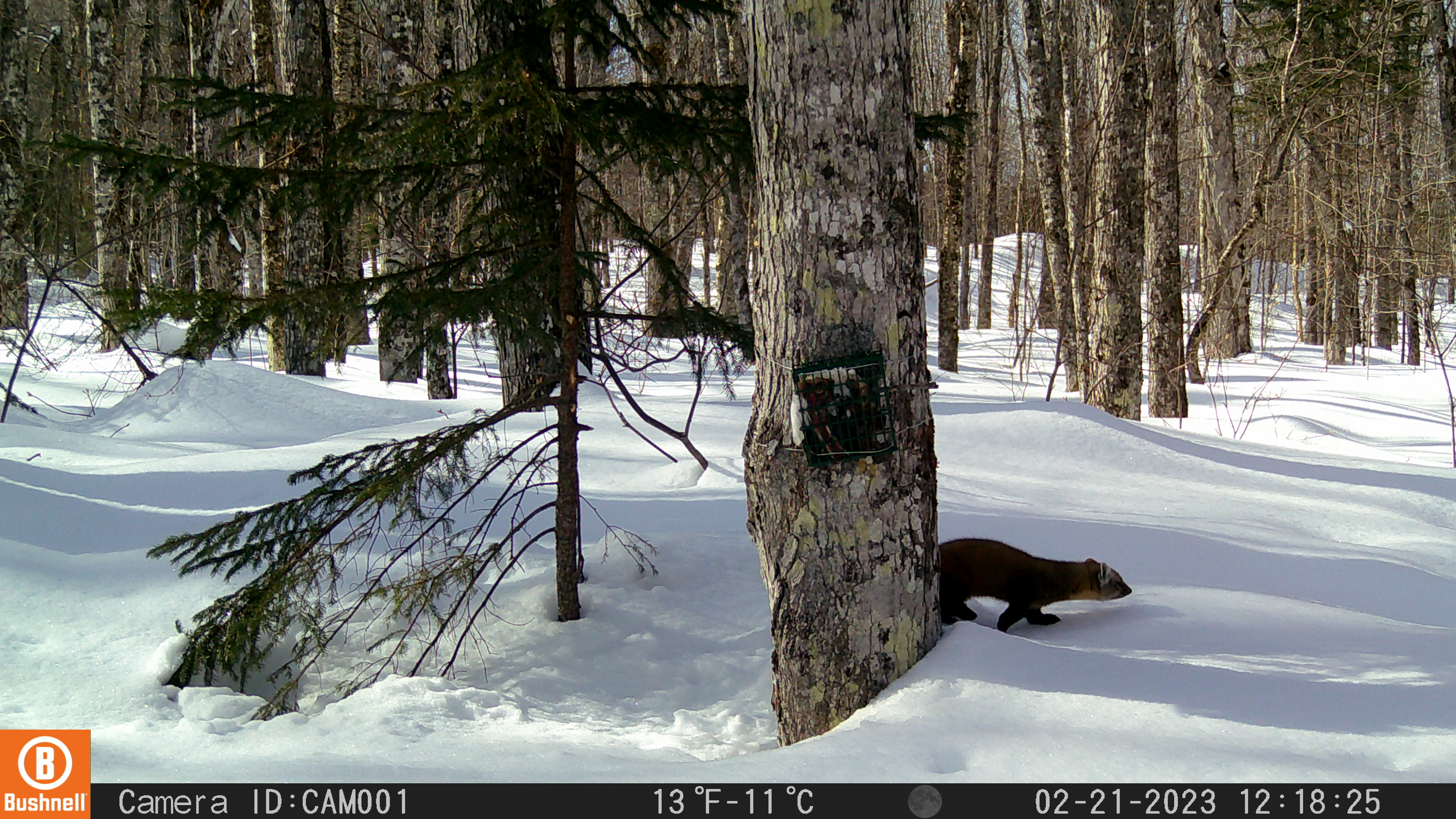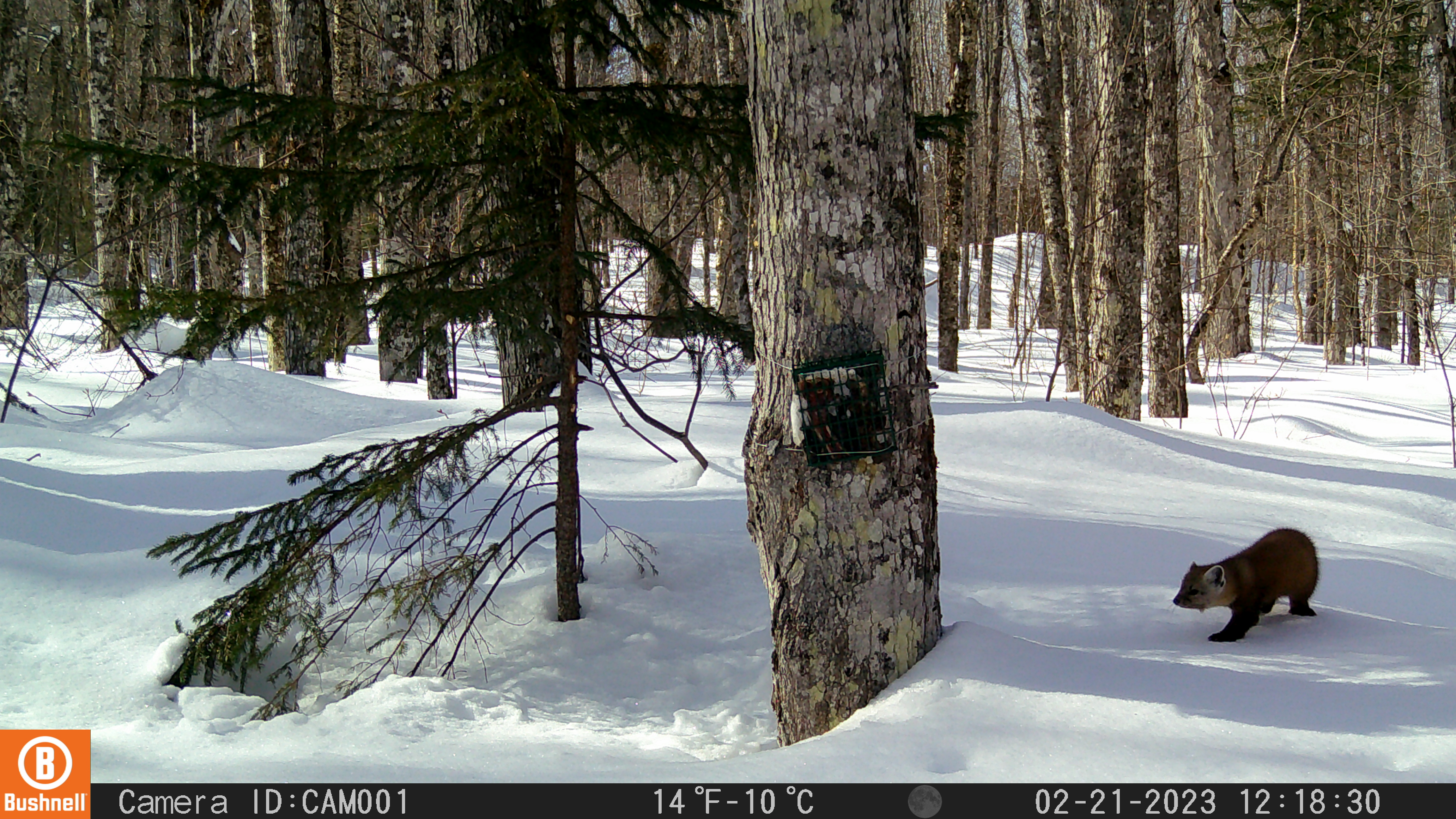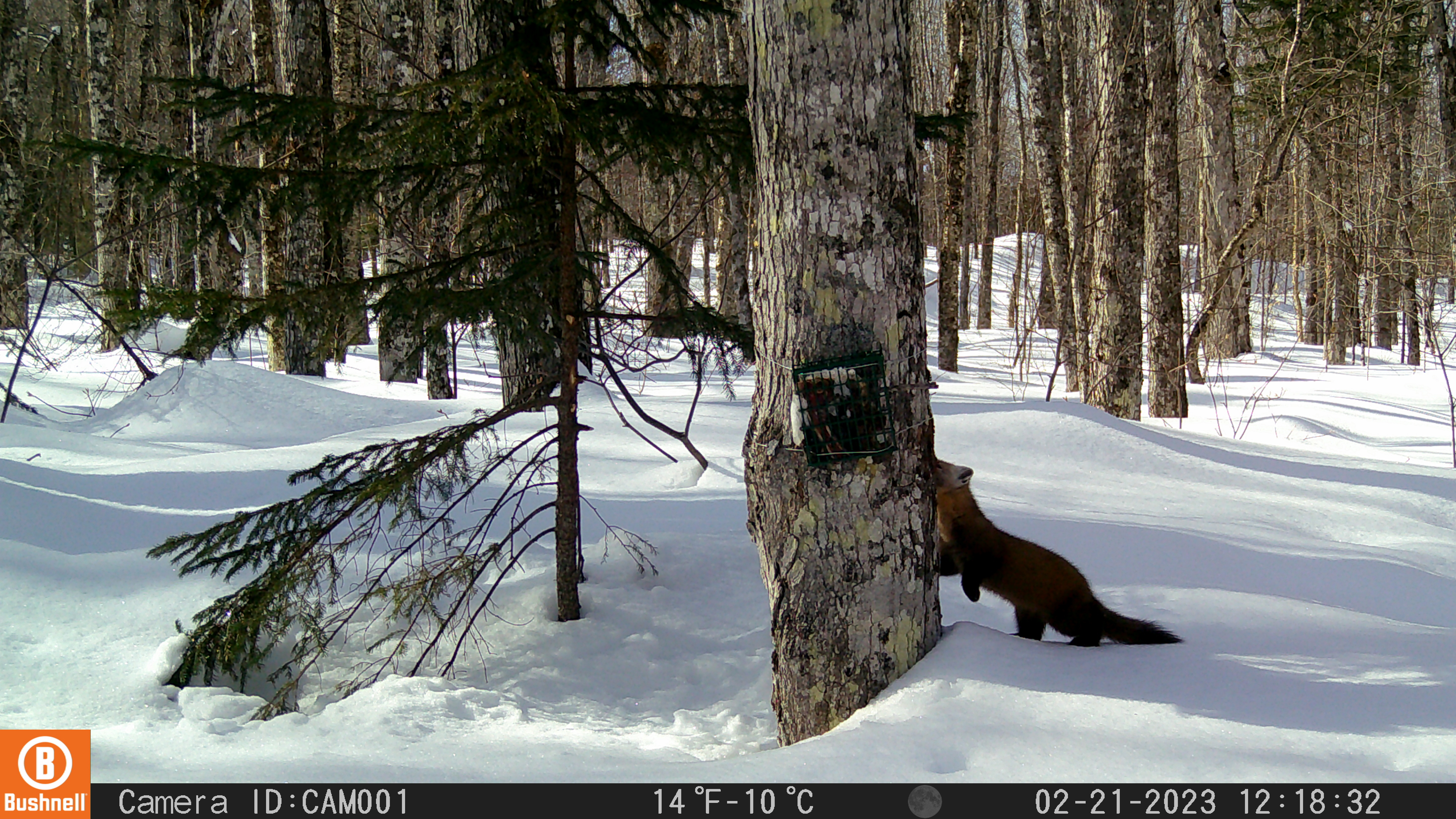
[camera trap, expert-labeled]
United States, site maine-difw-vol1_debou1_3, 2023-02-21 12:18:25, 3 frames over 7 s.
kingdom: Animalia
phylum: Chordata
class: Mammalia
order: Carnivora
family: Mustelidae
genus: Martes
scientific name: Martes americana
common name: american marten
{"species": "american marten (Martes americana)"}